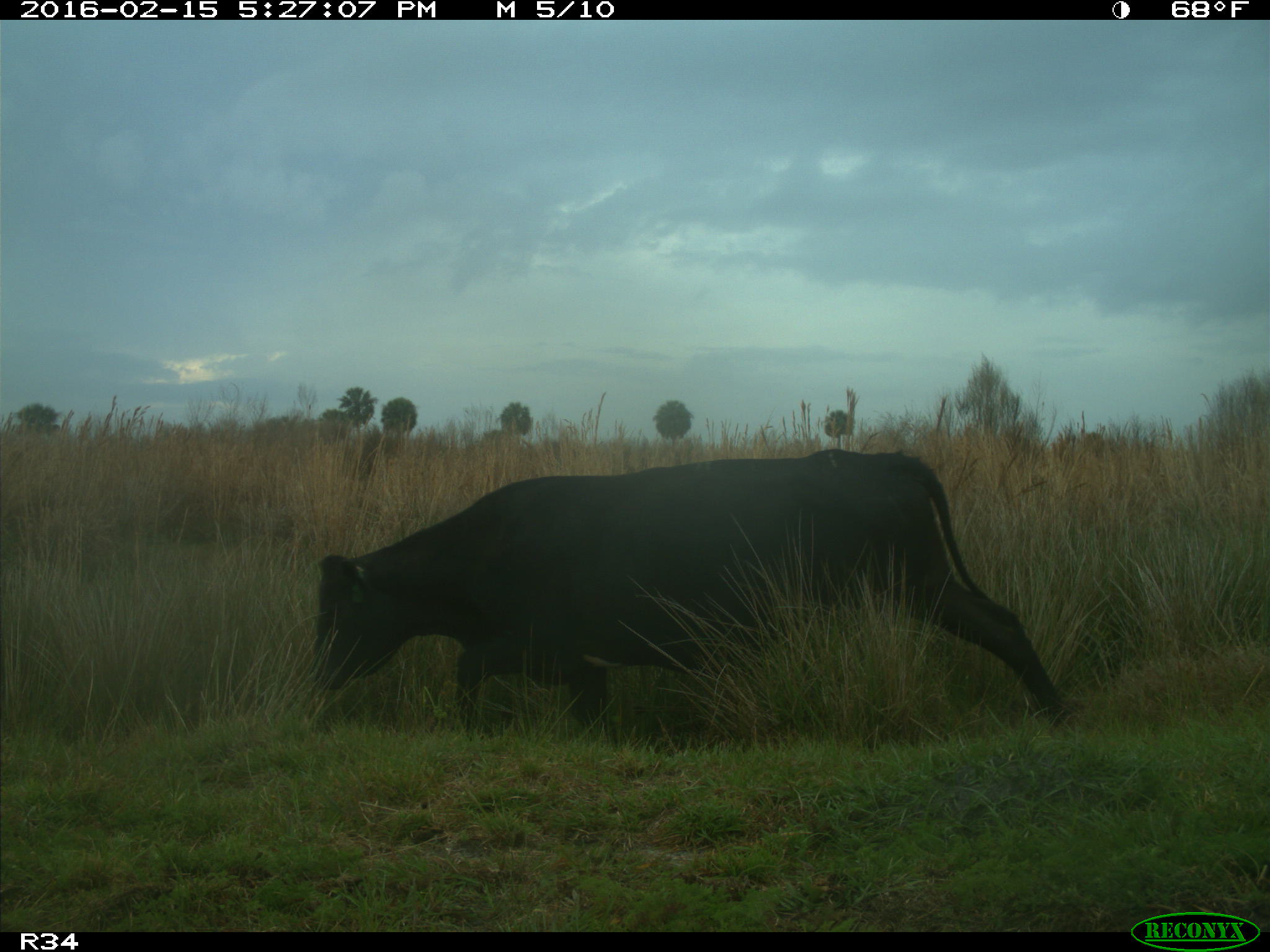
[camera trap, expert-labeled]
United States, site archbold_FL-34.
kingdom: Animalia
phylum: Chordata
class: Mammalia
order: Artiodactyla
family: Bovidae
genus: Bos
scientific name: Bos taurus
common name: domestic cow